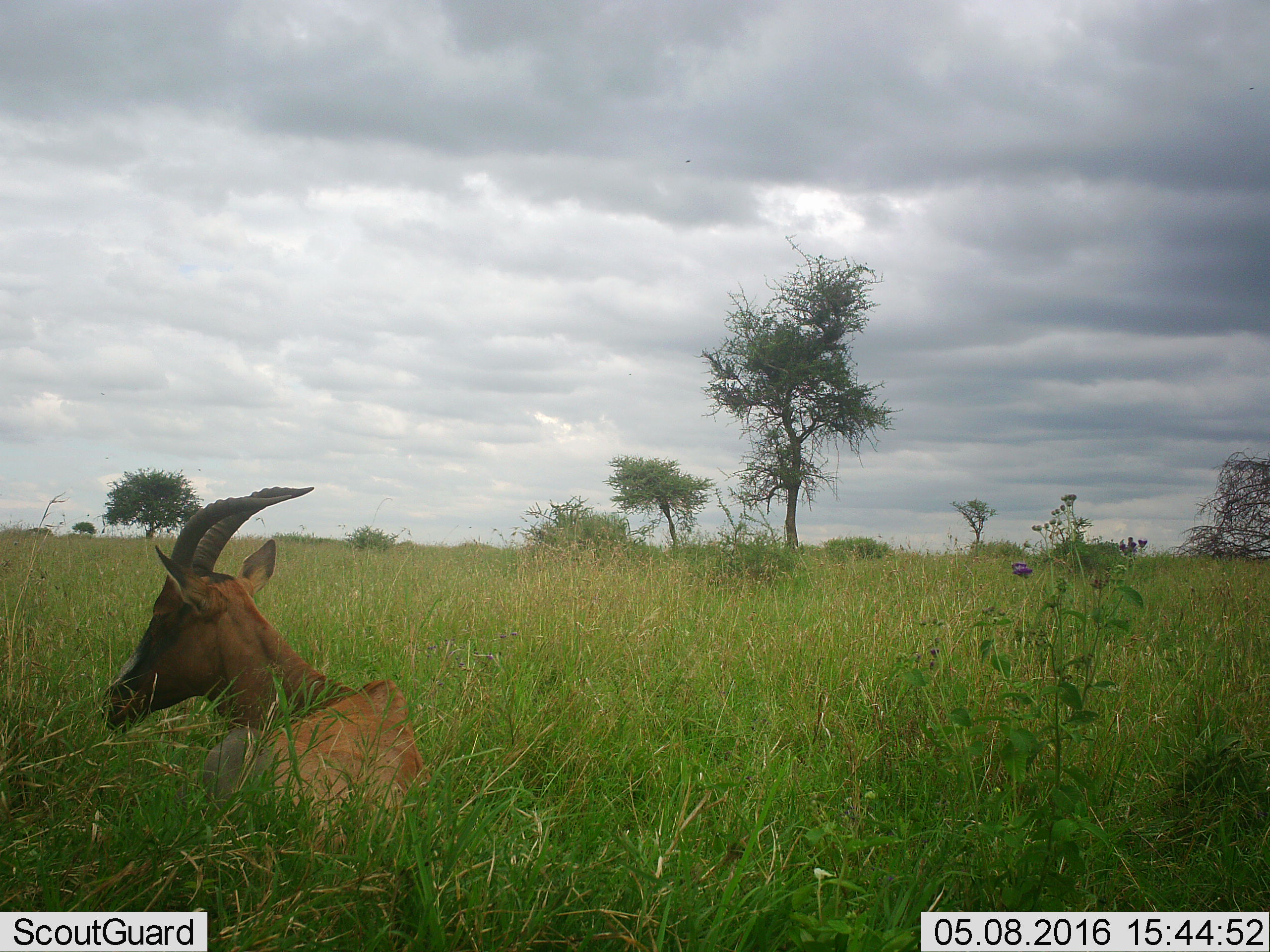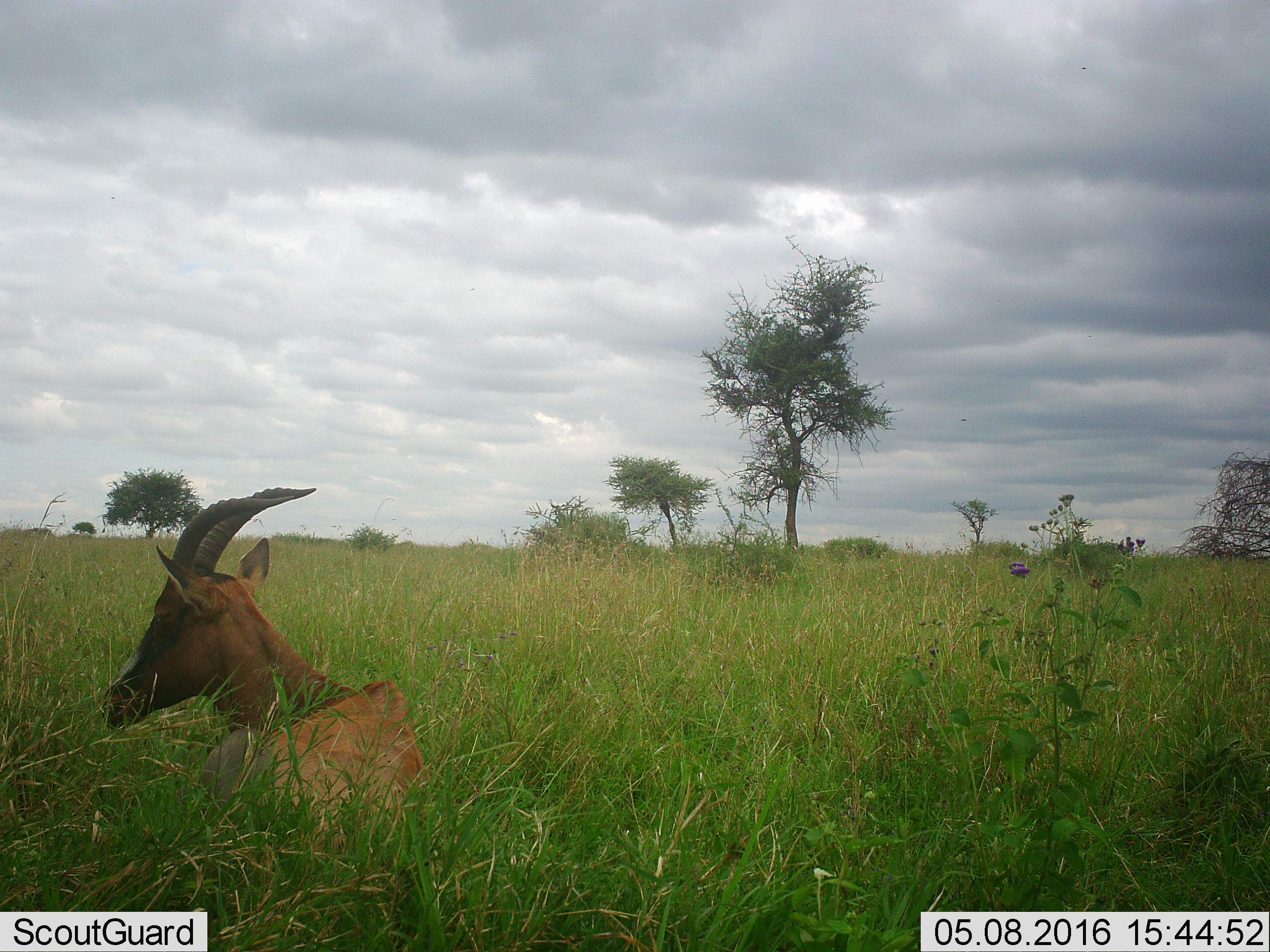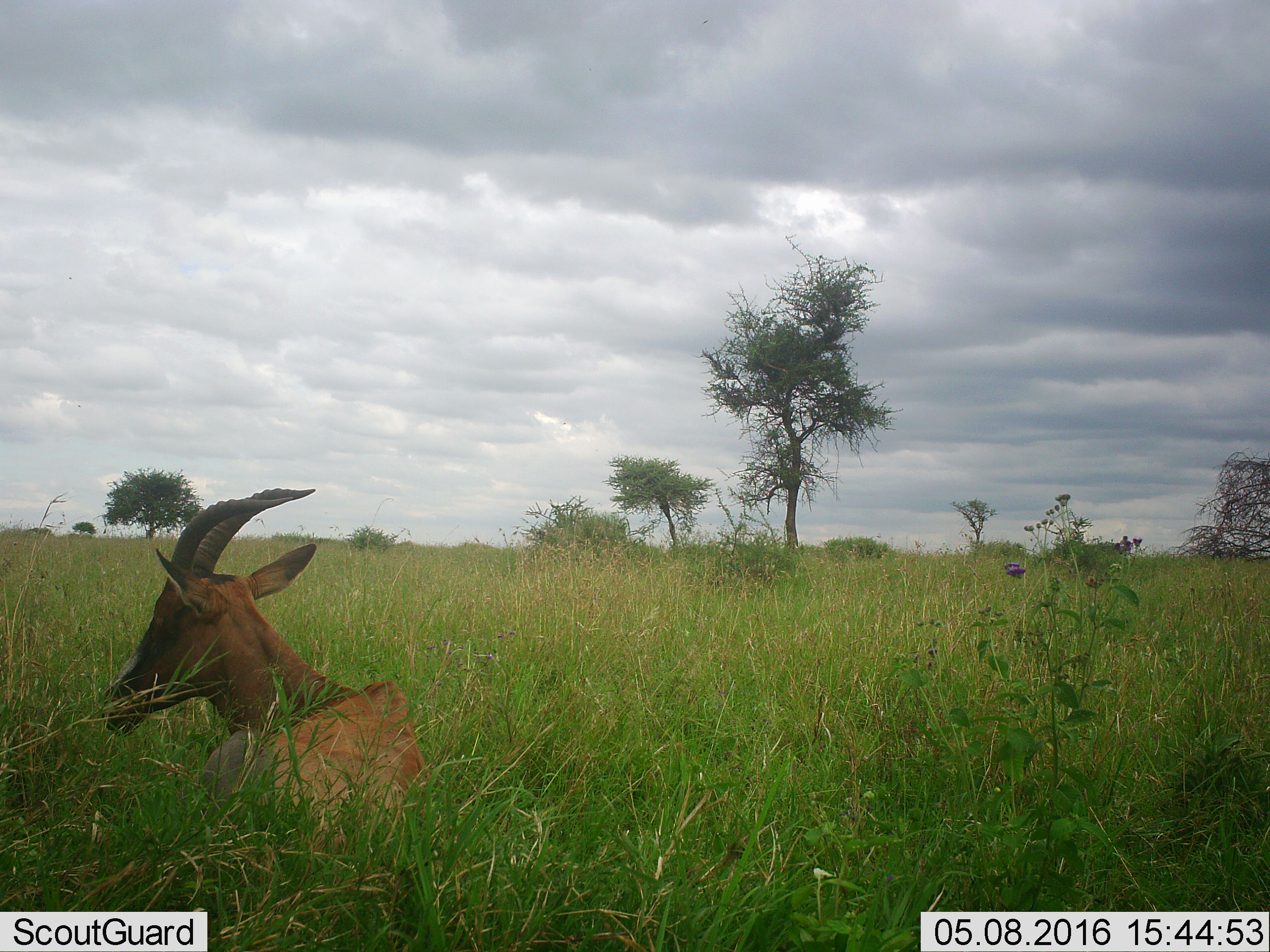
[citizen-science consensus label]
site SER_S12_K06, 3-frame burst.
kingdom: Animalia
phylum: Chordata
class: Mammalia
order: Artiodactyla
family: Bovidae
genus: Damaliscus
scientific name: Damaliscus lunatus jimela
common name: topi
Topi (Damaliscus lunatus jimela), count 1. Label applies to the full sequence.